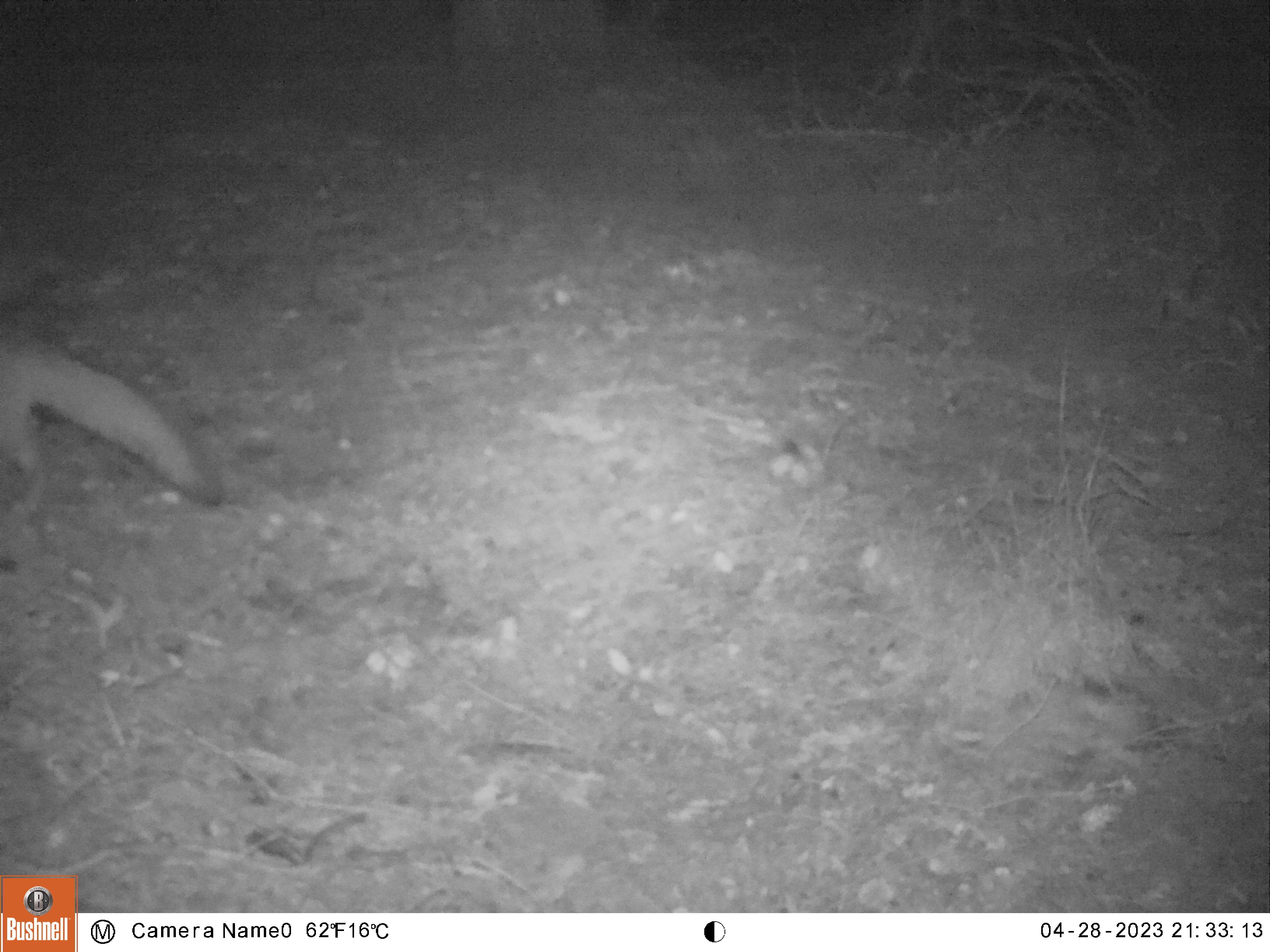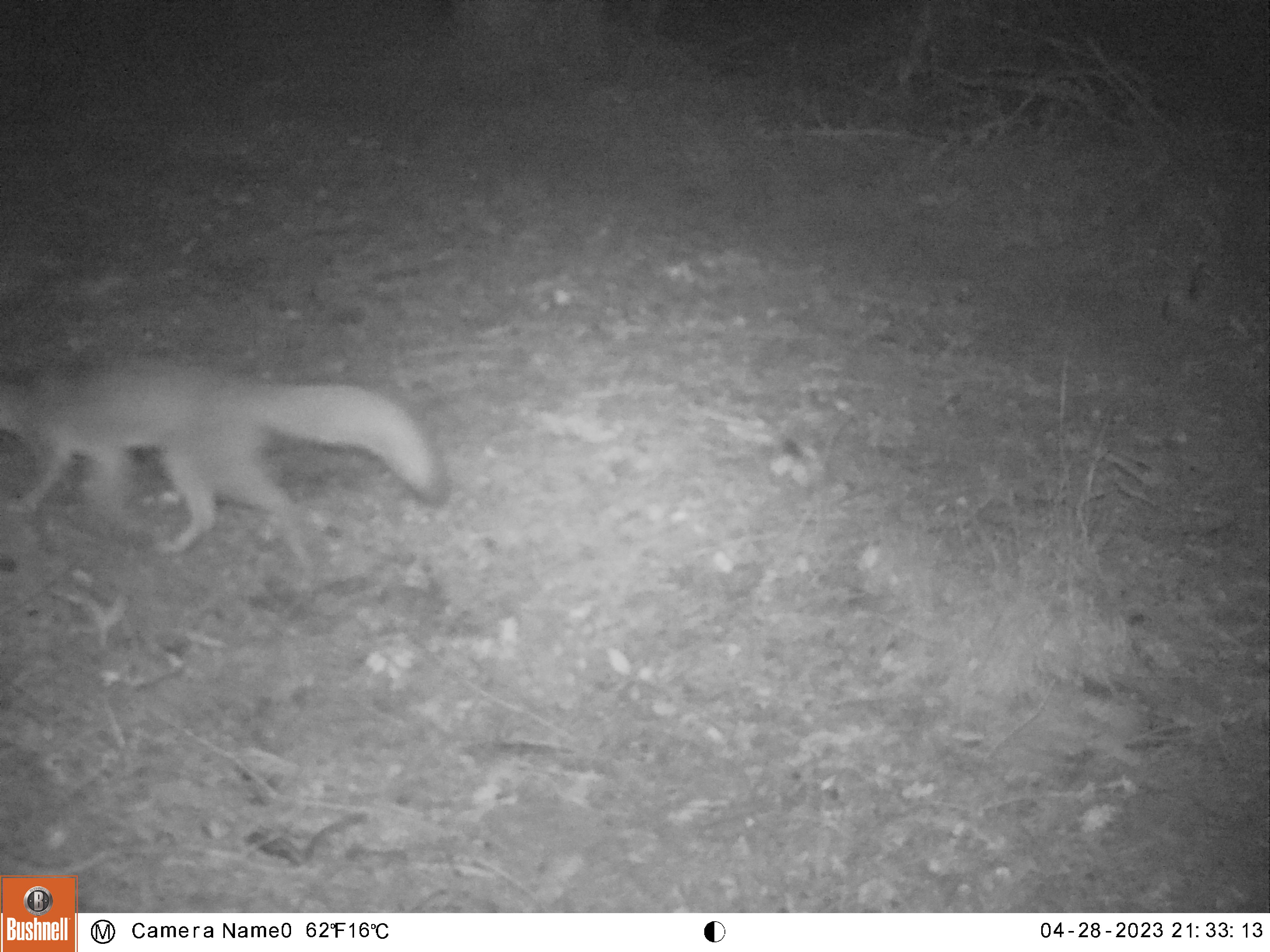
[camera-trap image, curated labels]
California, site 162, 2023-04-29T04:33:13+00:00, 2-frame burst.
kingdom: Animalia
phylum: Chordata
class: Mammalia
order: Carnivora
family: Canidae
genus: Urocyon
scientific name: Urocyon cinereoargenteus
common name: gray fox